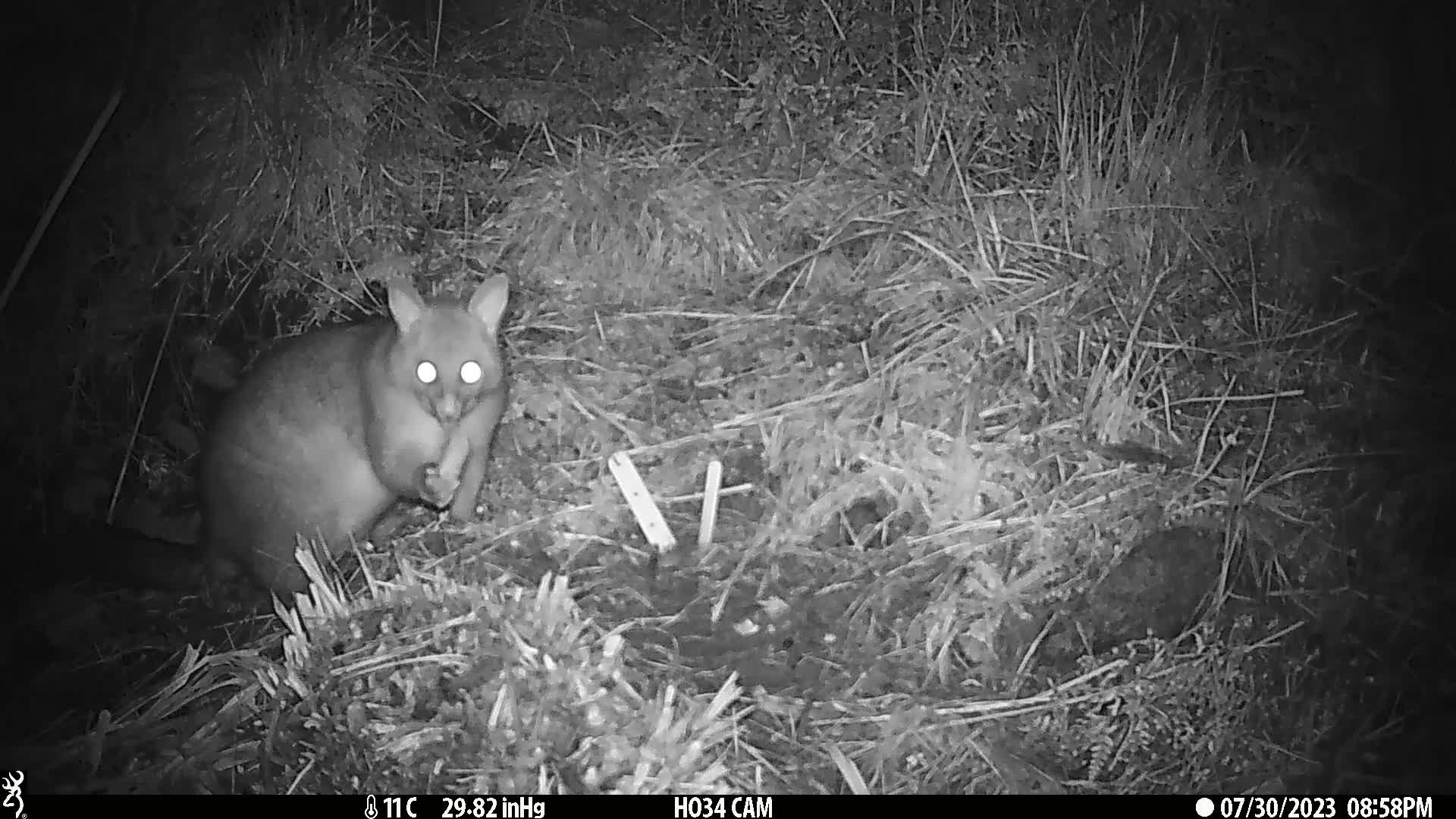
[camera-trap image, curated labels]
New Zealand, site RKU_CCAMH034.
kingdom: Animalia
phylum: Chordata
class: Mammalia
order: Diprotodontia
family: Phalangeridae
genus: Trichosurus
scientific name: Trichosurus vulpecula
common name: common brushtail possum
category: possum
Possum (common brushtail possum) (Trichosurus vulpecula).